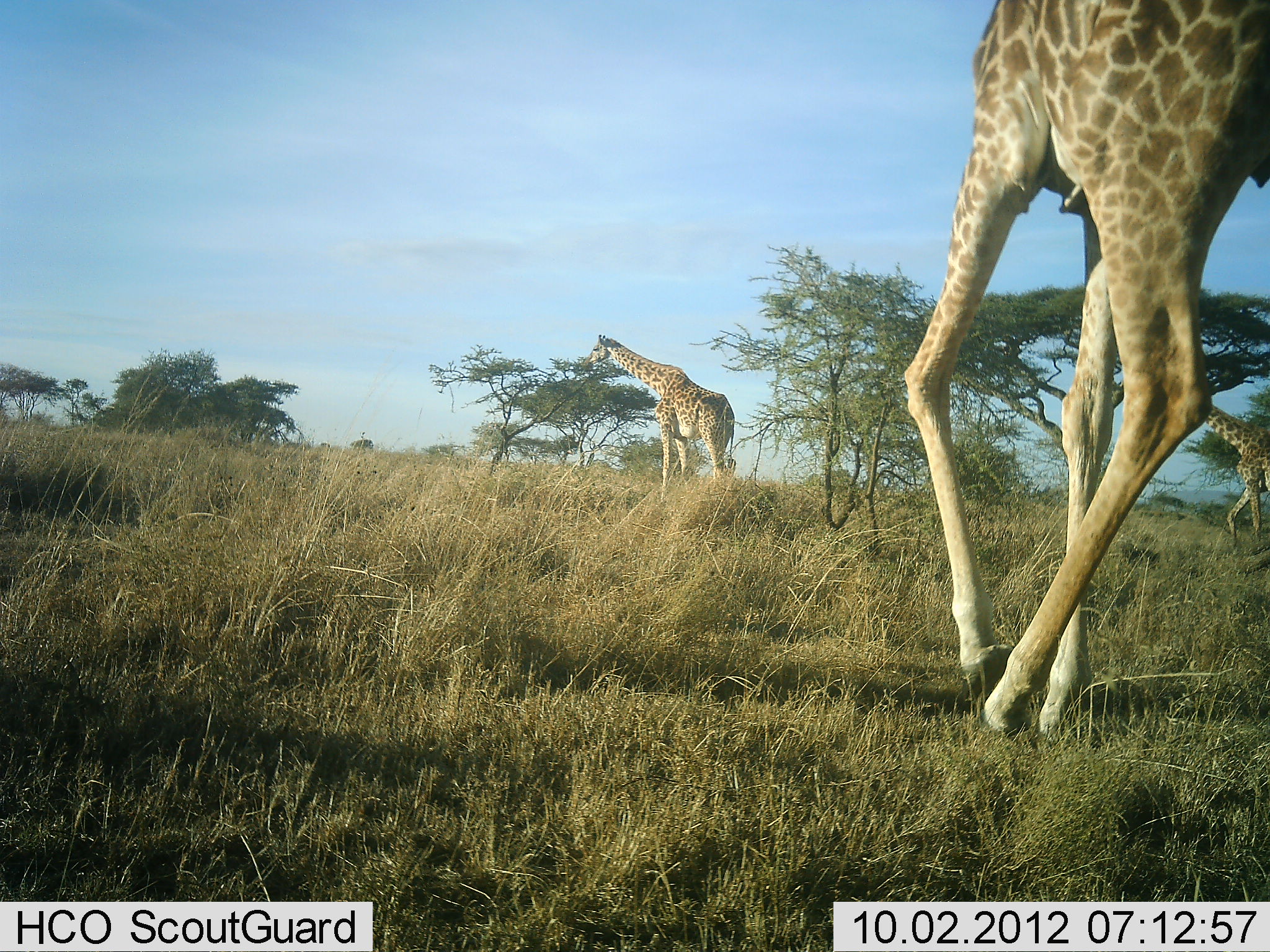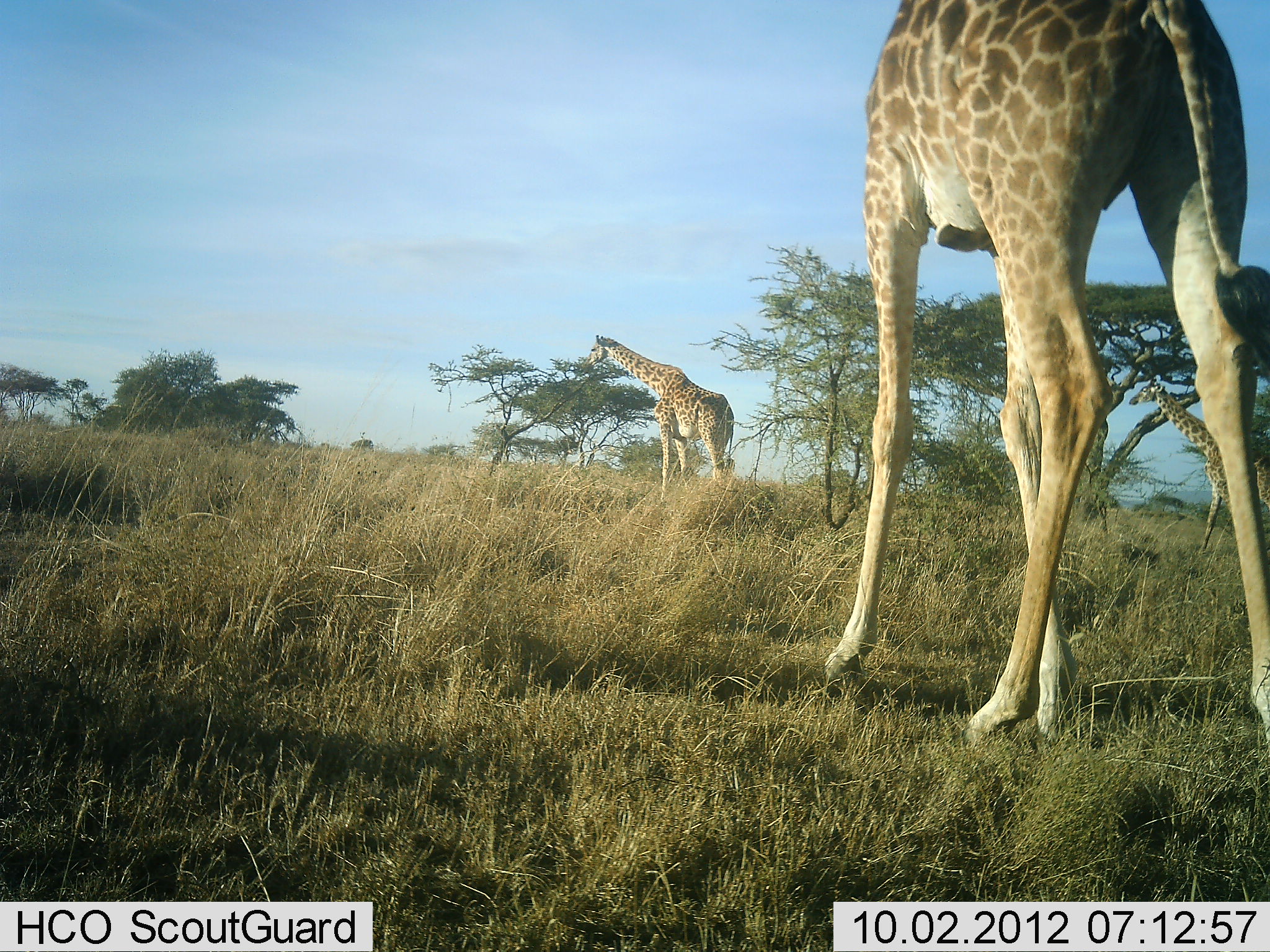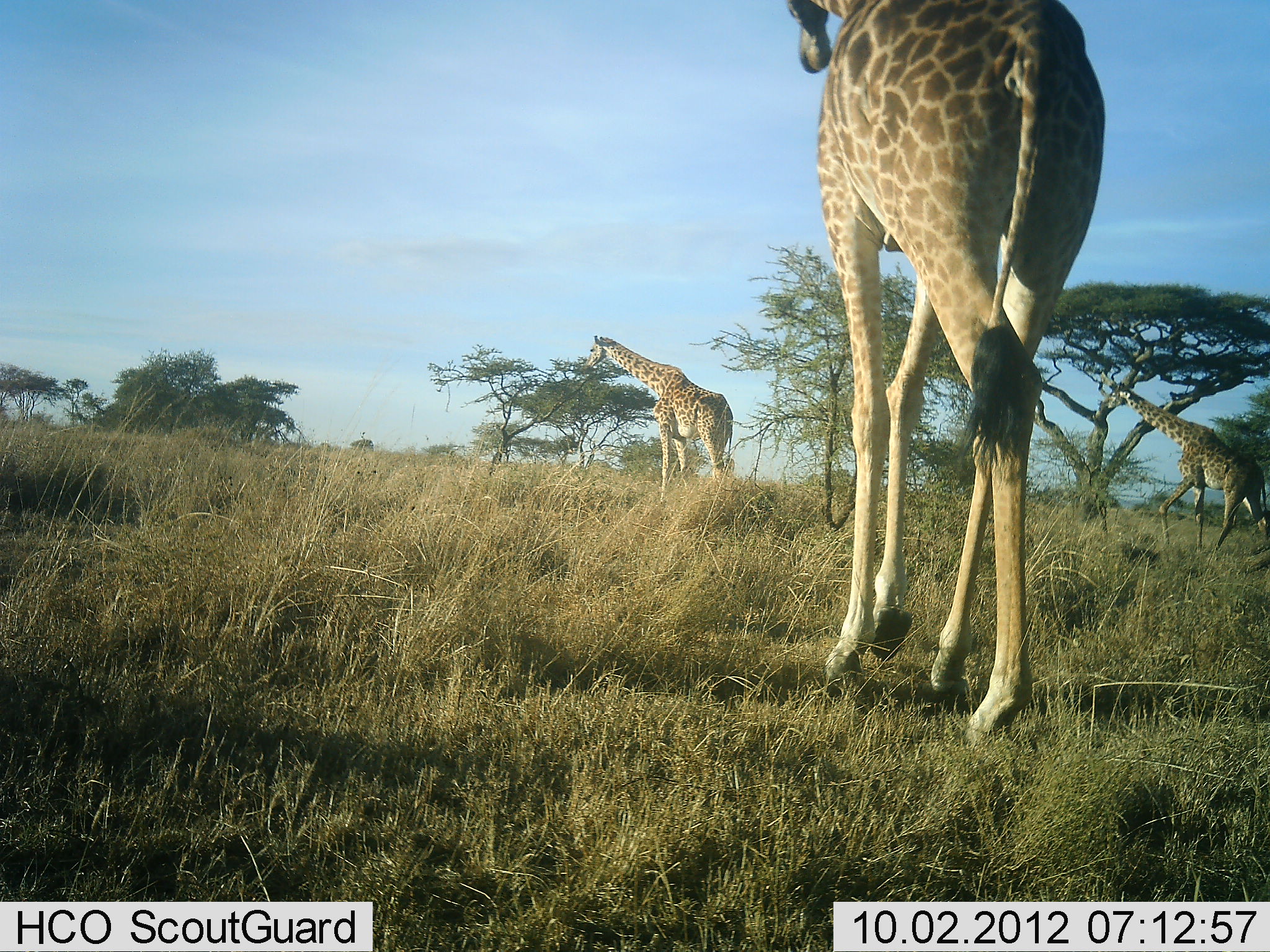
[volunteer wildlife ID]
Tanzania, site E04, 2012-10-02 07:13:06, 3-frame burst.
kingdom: Animalia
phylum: Chordata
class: Mammalia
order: Artiodactyla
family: Giraffidae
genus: Giraffa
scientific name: Giraffa camelopardalis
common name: giraffe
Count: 3.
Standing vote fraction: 40%.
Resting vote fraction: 0%.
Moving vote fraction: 90%.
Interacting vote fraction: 0%.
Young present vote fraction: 0%.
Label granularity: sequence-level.